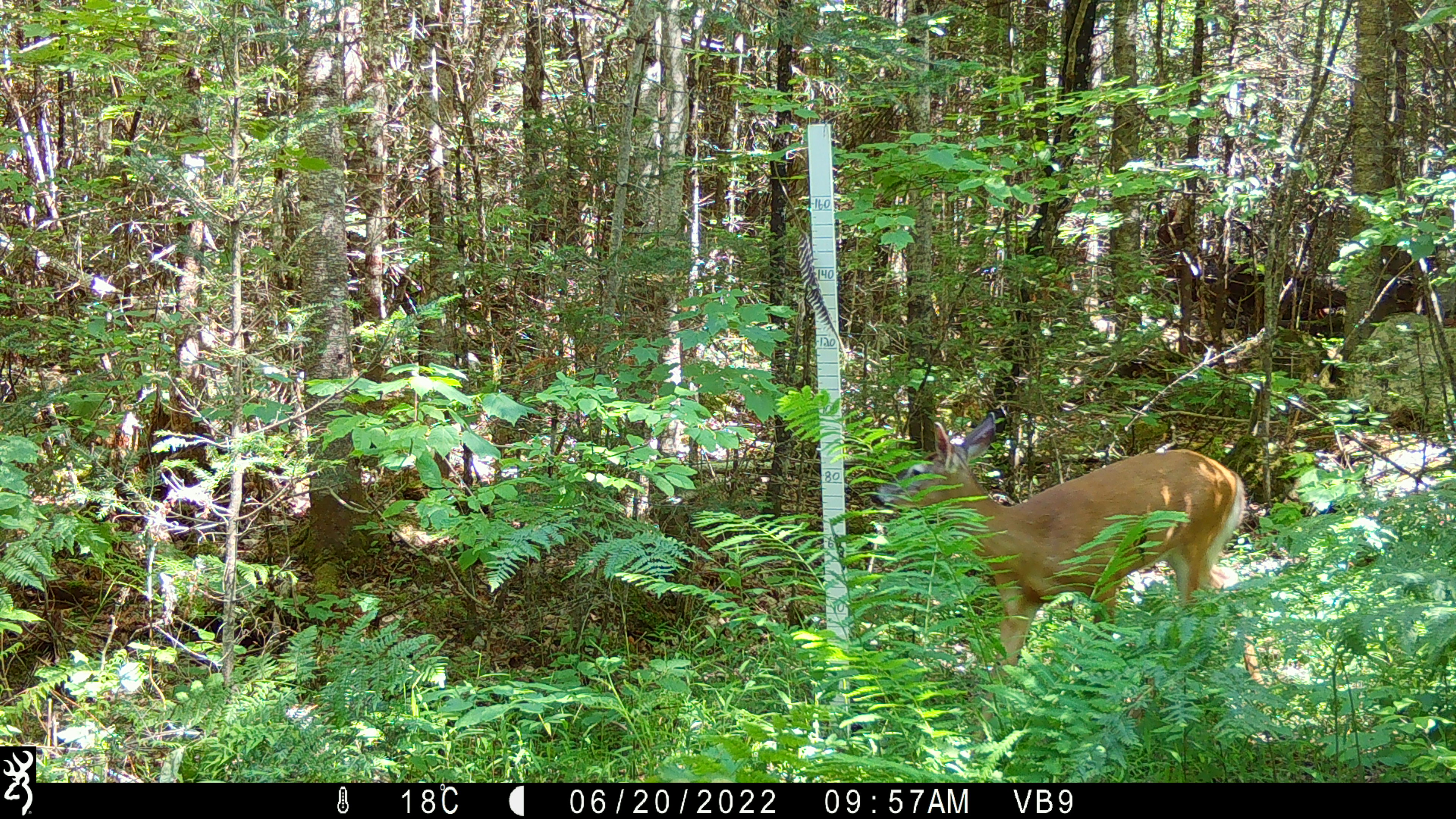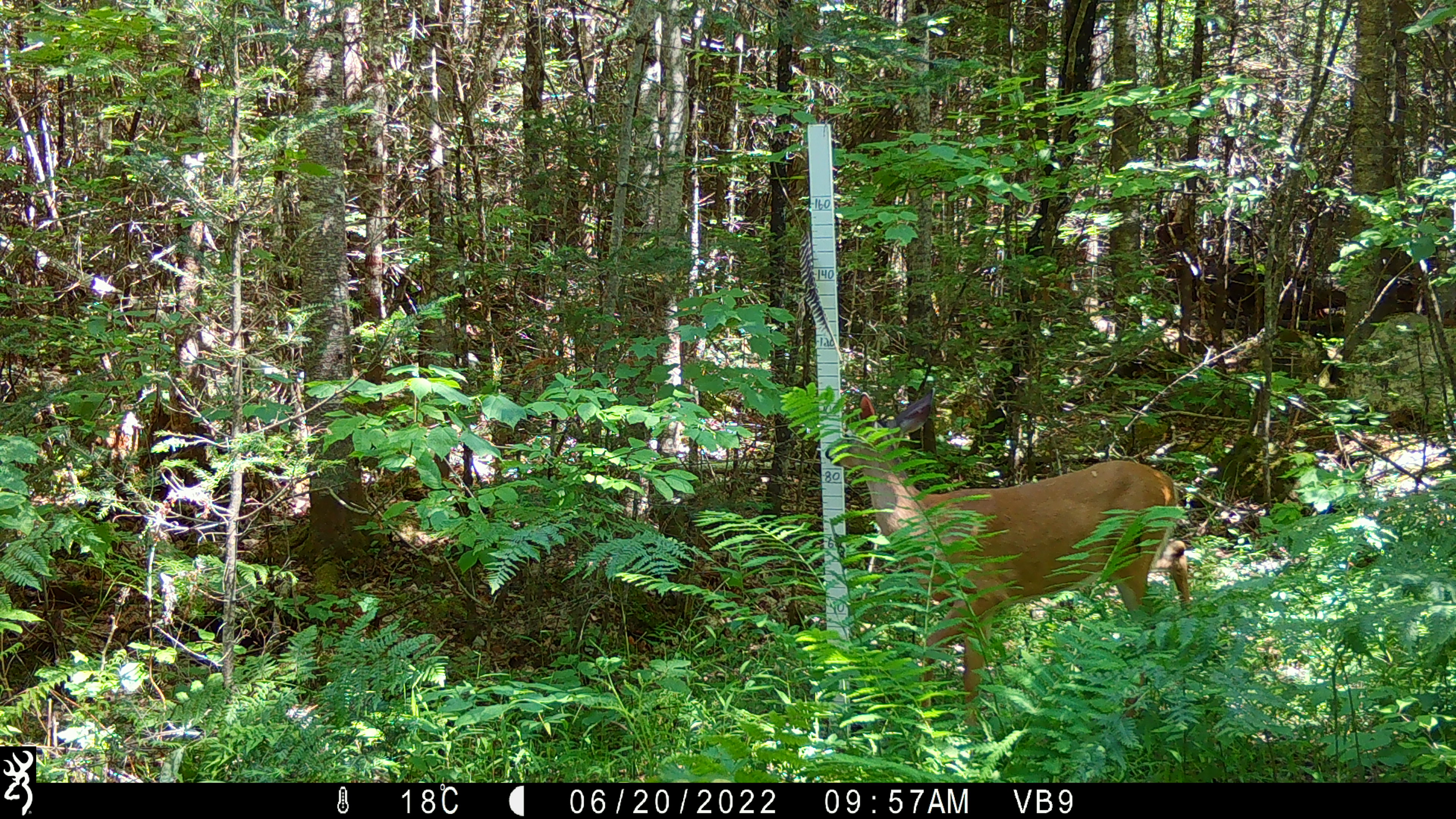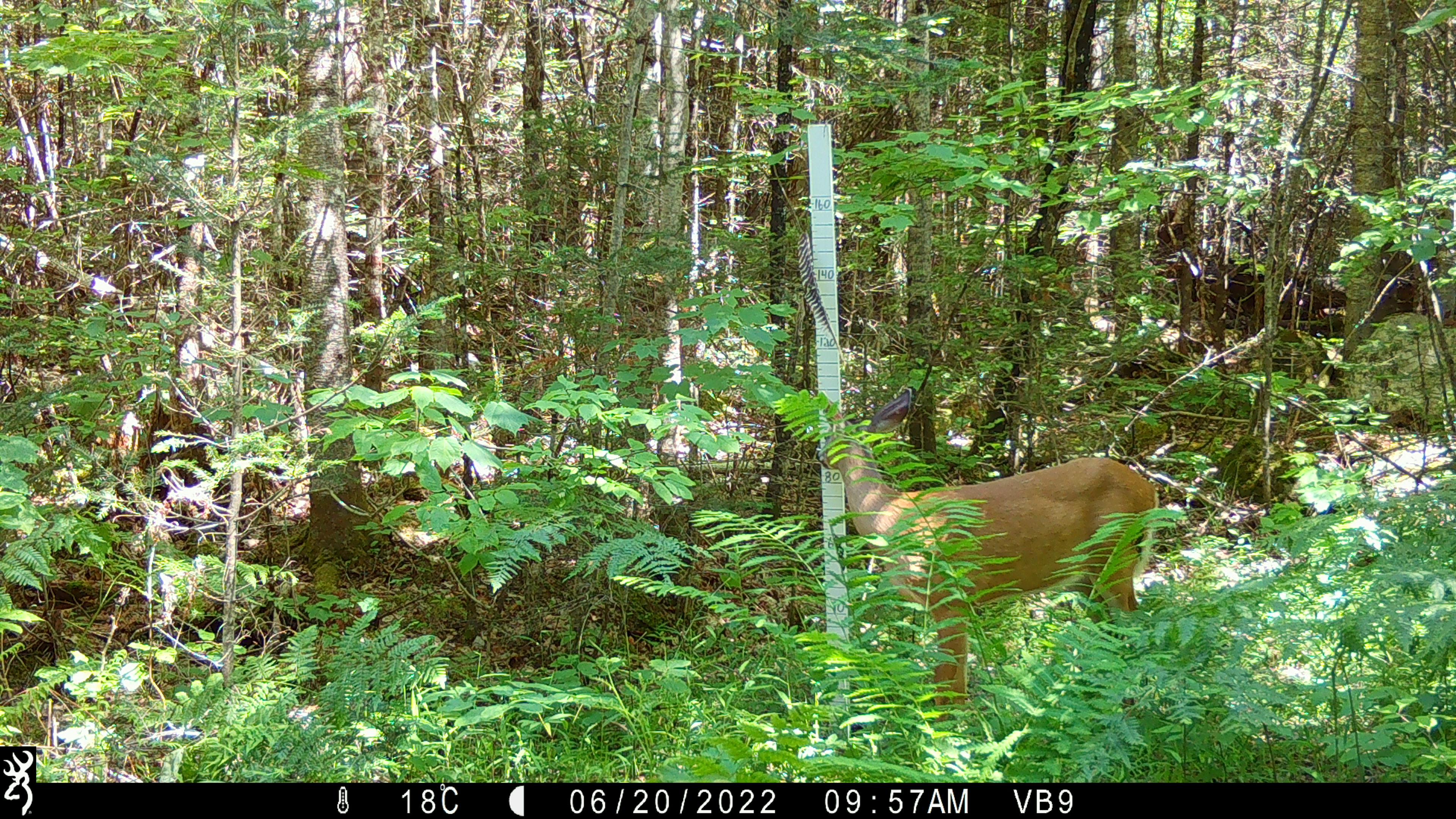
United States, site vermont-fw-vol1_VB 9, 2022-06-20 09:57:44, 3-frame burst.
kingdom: Animalia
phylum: Chordata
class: Mammalia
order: Artiodactyla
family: Cervidae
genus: Odocoileus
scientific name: Odocoileus virginianus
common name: white-tailed deer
White-tailed deer (Odocoileus virginianus).